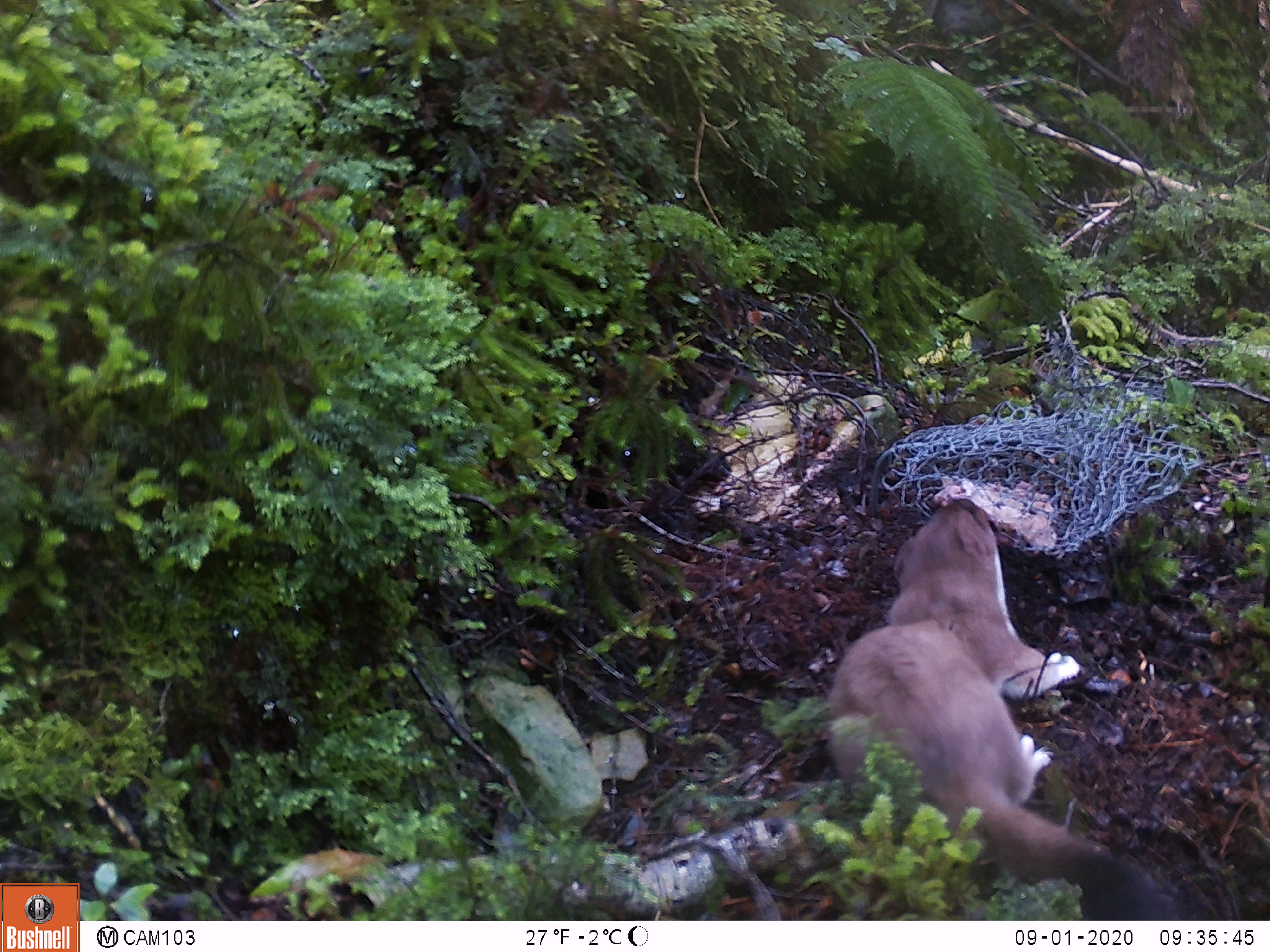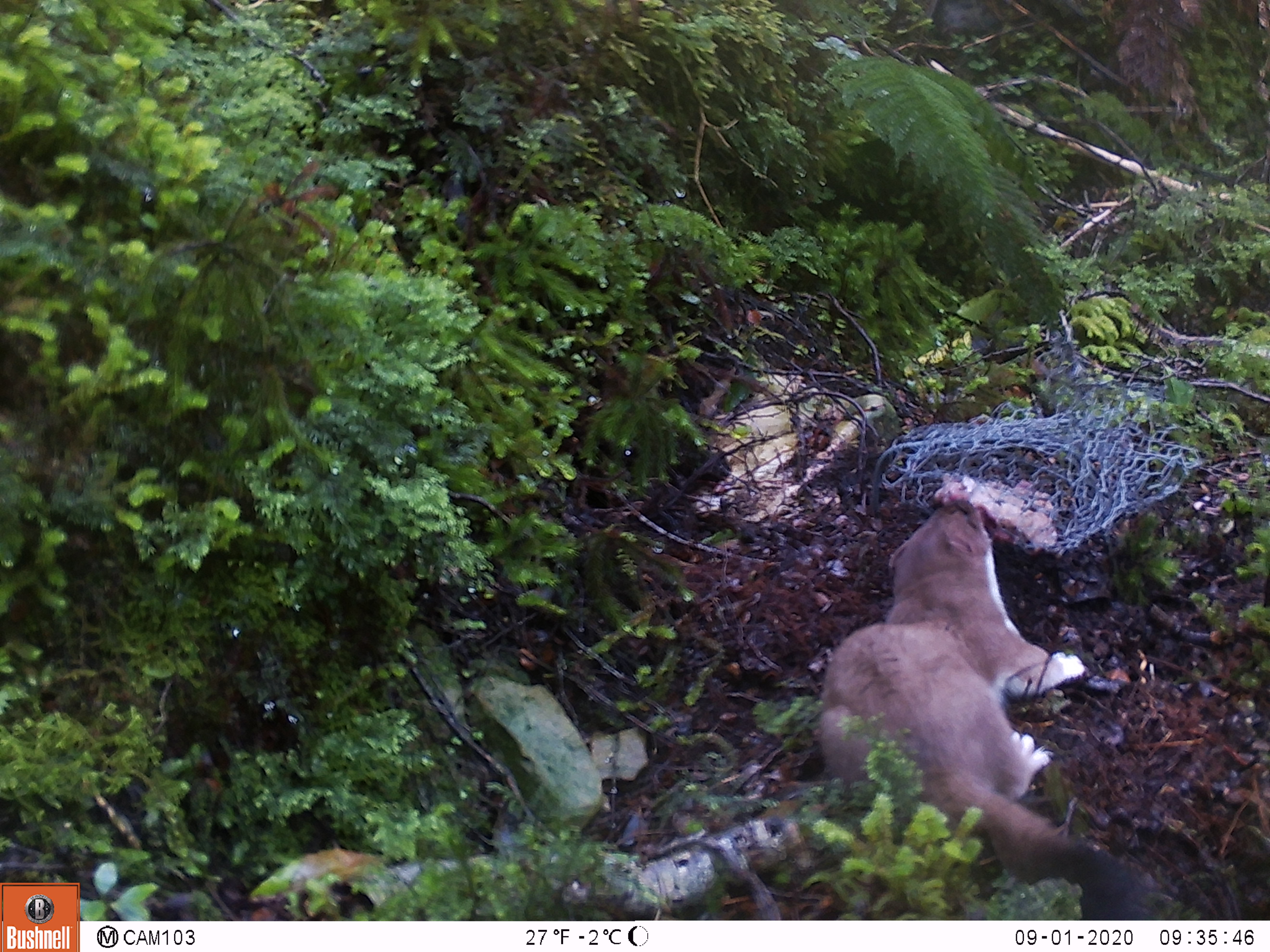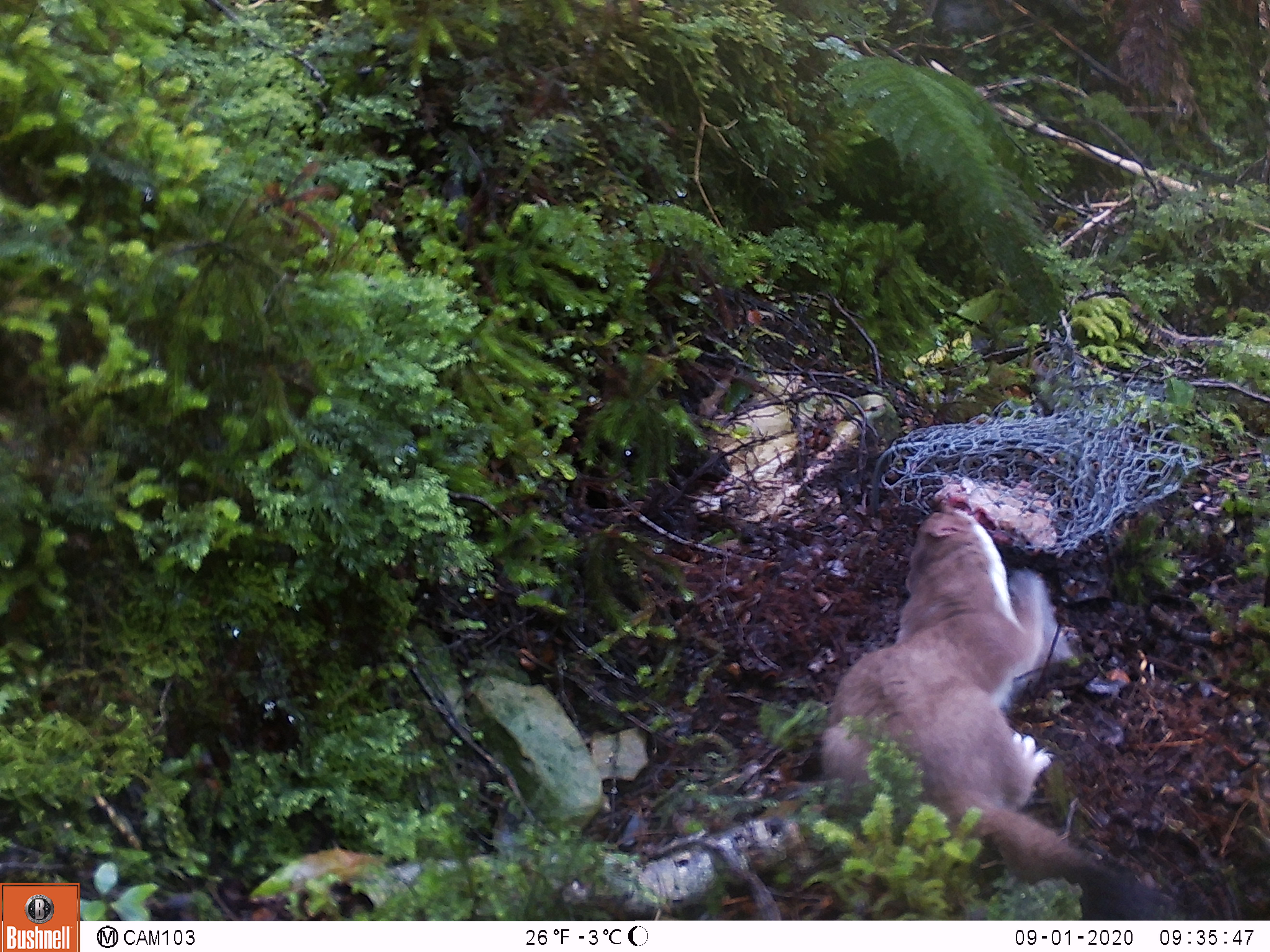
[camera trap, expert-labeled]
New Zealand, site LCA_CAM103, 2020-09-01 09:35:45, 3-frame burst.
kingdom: Animalia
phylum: Chordata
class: Mammalia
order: Carnivora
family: Mustelidae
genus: Mustela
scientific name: Mustela erminea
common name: stoat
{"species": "stoat (Mustela erminea)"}